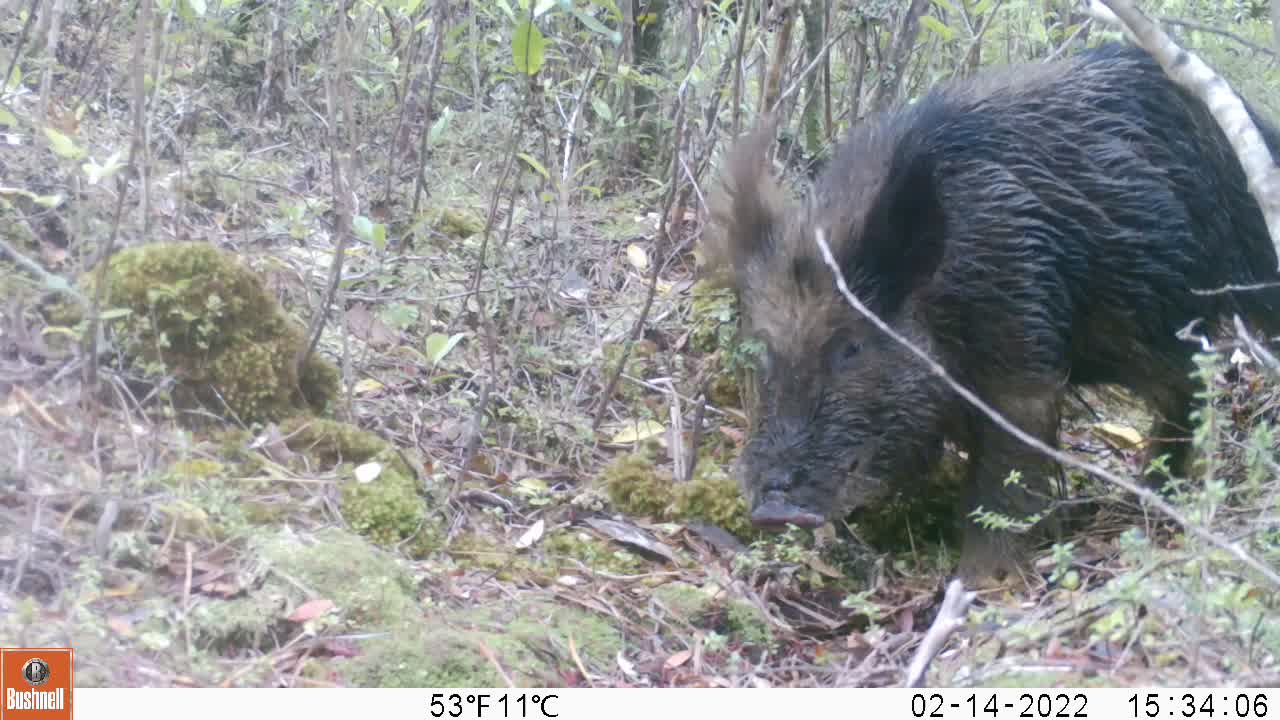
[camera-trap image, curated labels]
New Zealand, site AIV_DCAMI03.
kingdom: Animalia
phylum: Chordata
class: Mammalia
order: Artiodactyla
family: Suidae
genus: Sus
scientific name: Sus scrofa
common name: pig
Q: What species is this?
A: Pig (Sus scrofa).